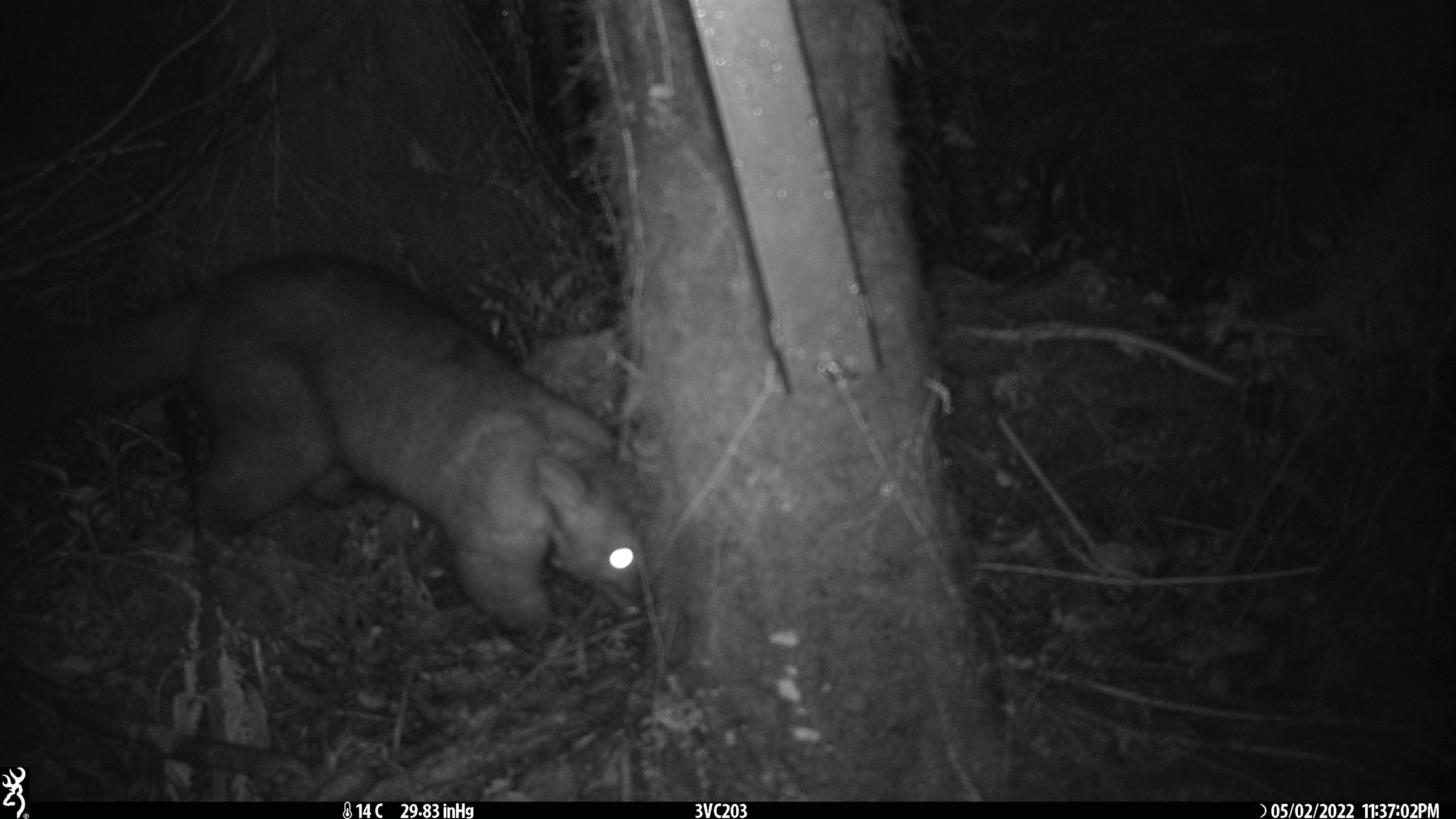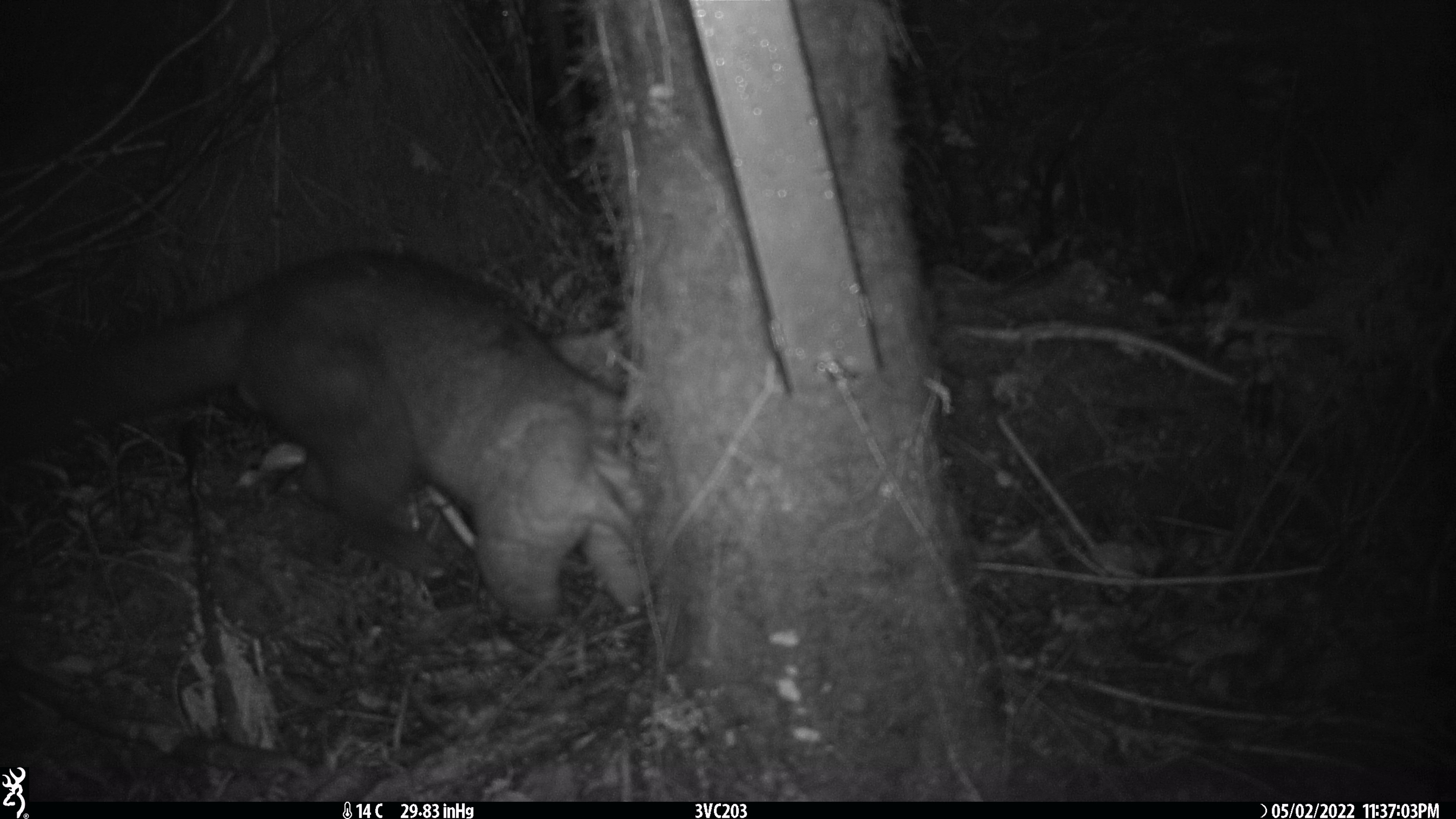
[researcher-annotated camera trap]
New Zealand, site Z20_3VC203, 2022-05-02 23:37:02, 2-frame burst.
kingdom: Animalia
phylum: Chordata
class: Mammalia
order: Diprotodontia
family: Phalangeridae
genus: Trichosurus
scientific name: Trichosurus vulpecula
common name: common brushtail possum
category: possum